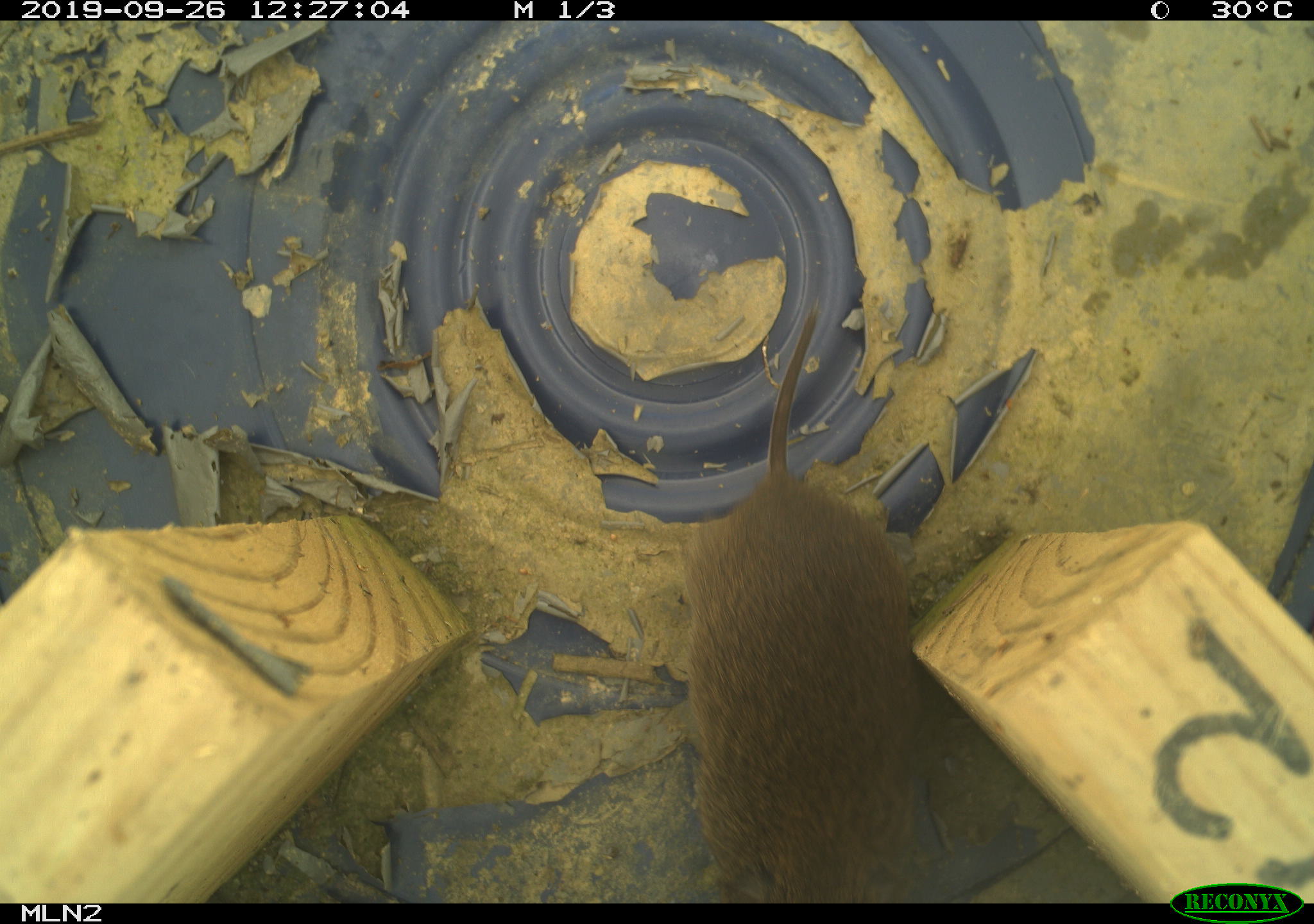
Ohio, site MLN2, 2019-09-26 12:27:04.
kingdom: Animalia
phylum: Chordata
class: Mammalia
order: Rodentia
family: Cricetidae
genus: Microtus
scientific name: Microtus pennsylvanicus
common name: meadow vole